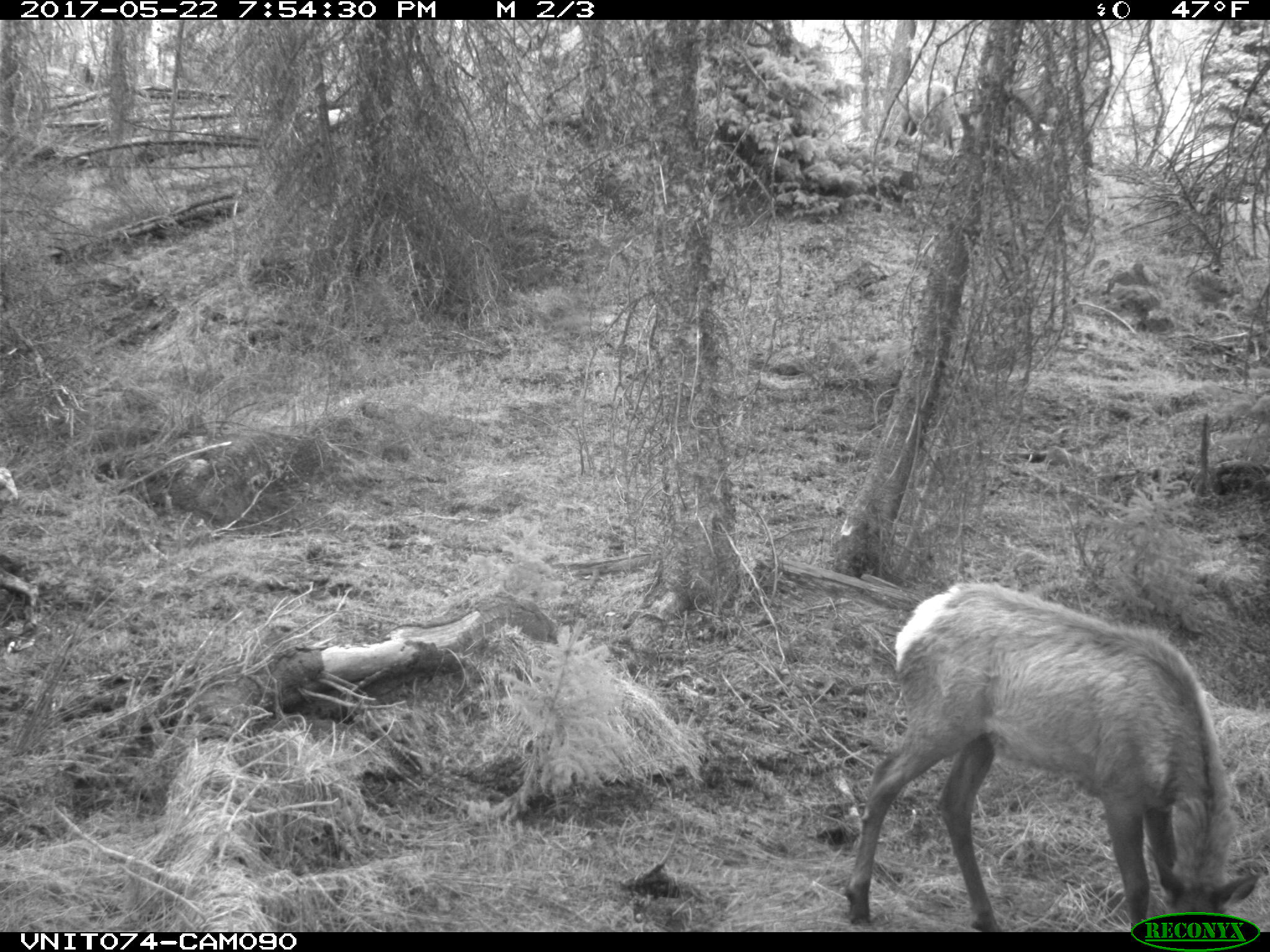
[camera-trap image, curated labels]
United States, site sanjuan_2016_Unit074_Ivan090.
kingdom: Animalia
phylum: Chordata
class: Mammalia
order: Artiodactyla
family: Cervidae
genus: Cervus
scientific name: Cervus elaphus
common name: red deer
Cervus elaphus (red deer).